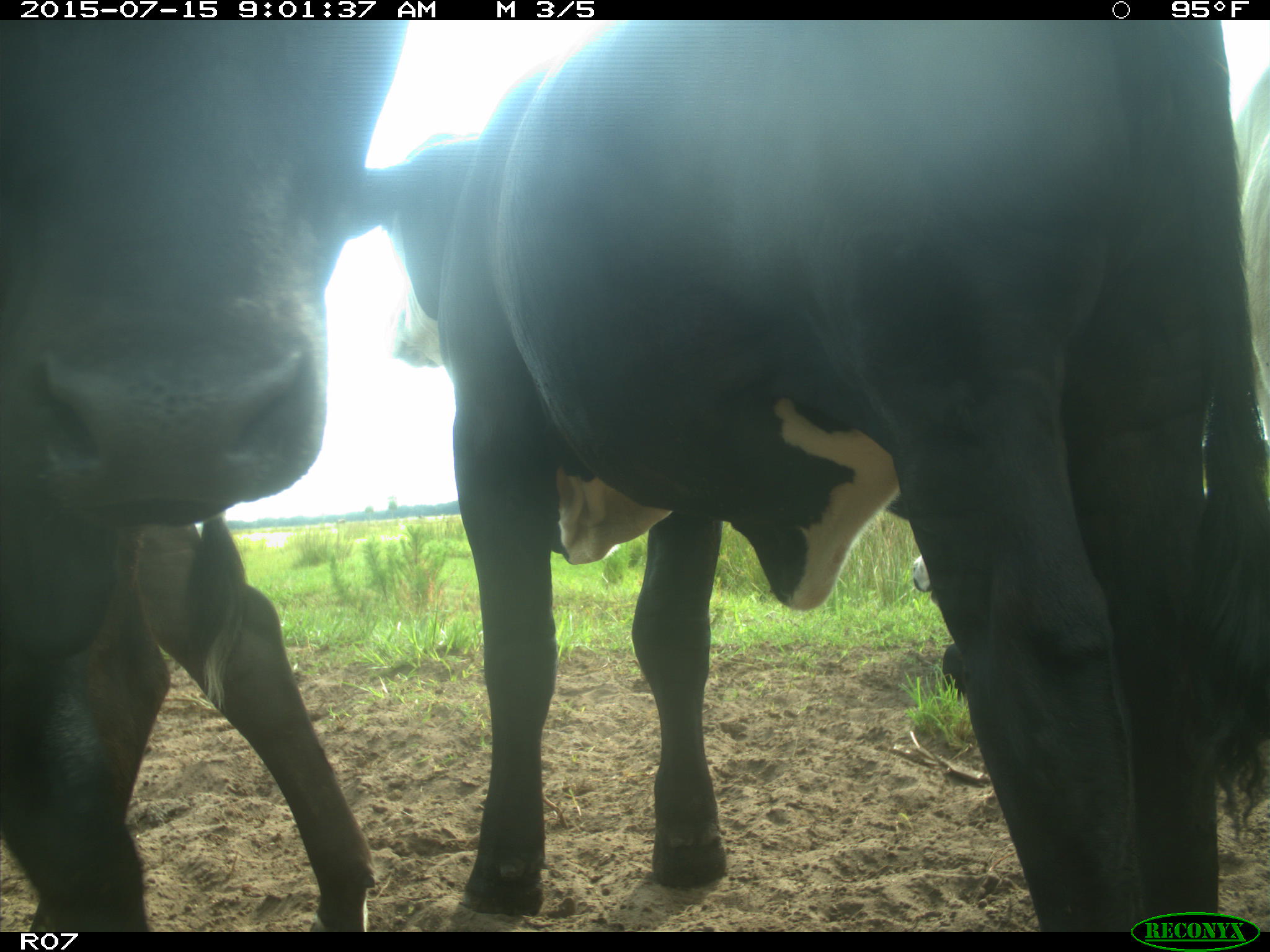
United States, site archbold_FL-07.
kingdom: Animalia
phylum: Chordata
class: Mammalia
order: Artiodactyla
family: Bovidae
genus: Bos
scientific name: Bos taurus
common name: domestic cow